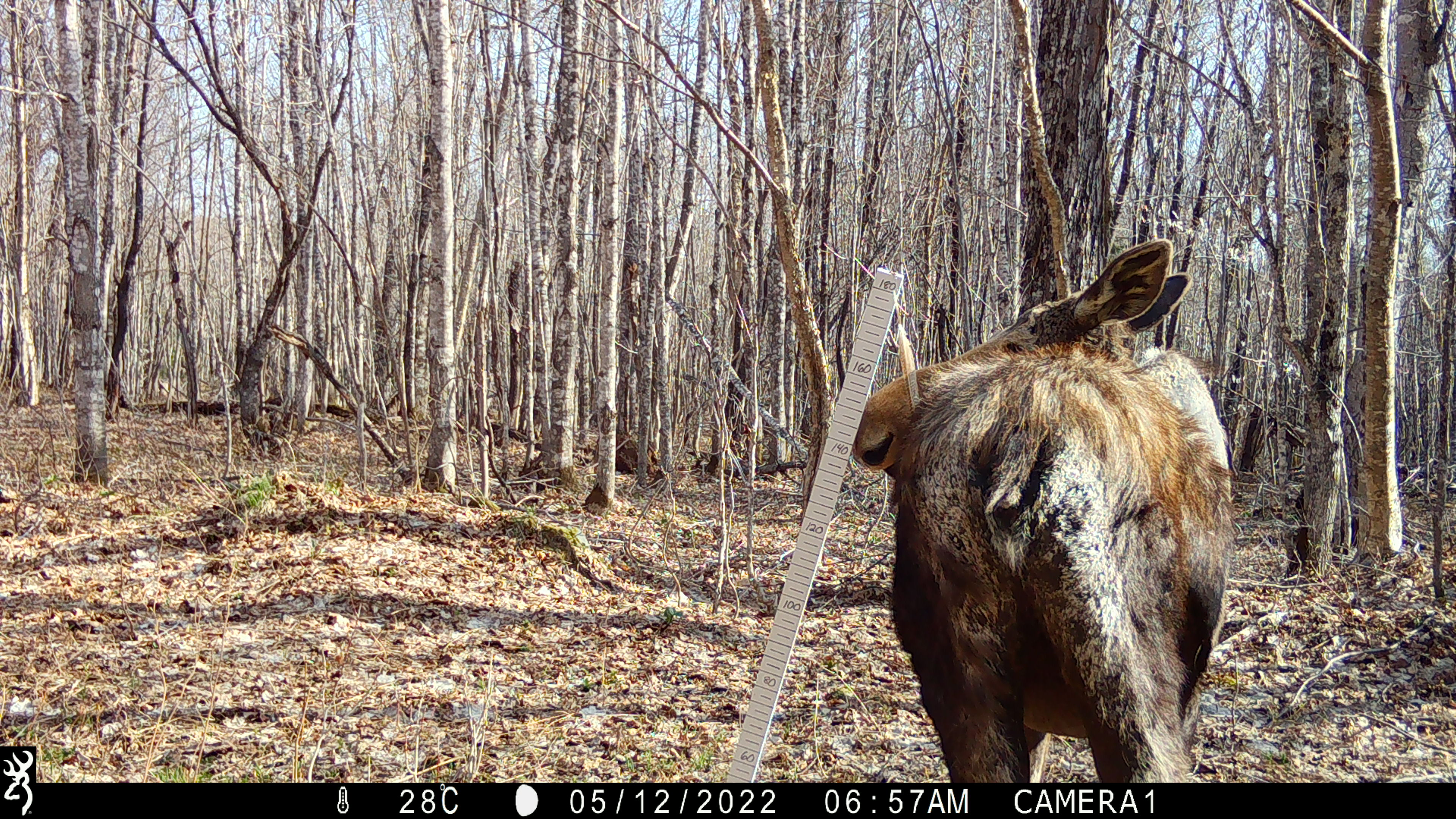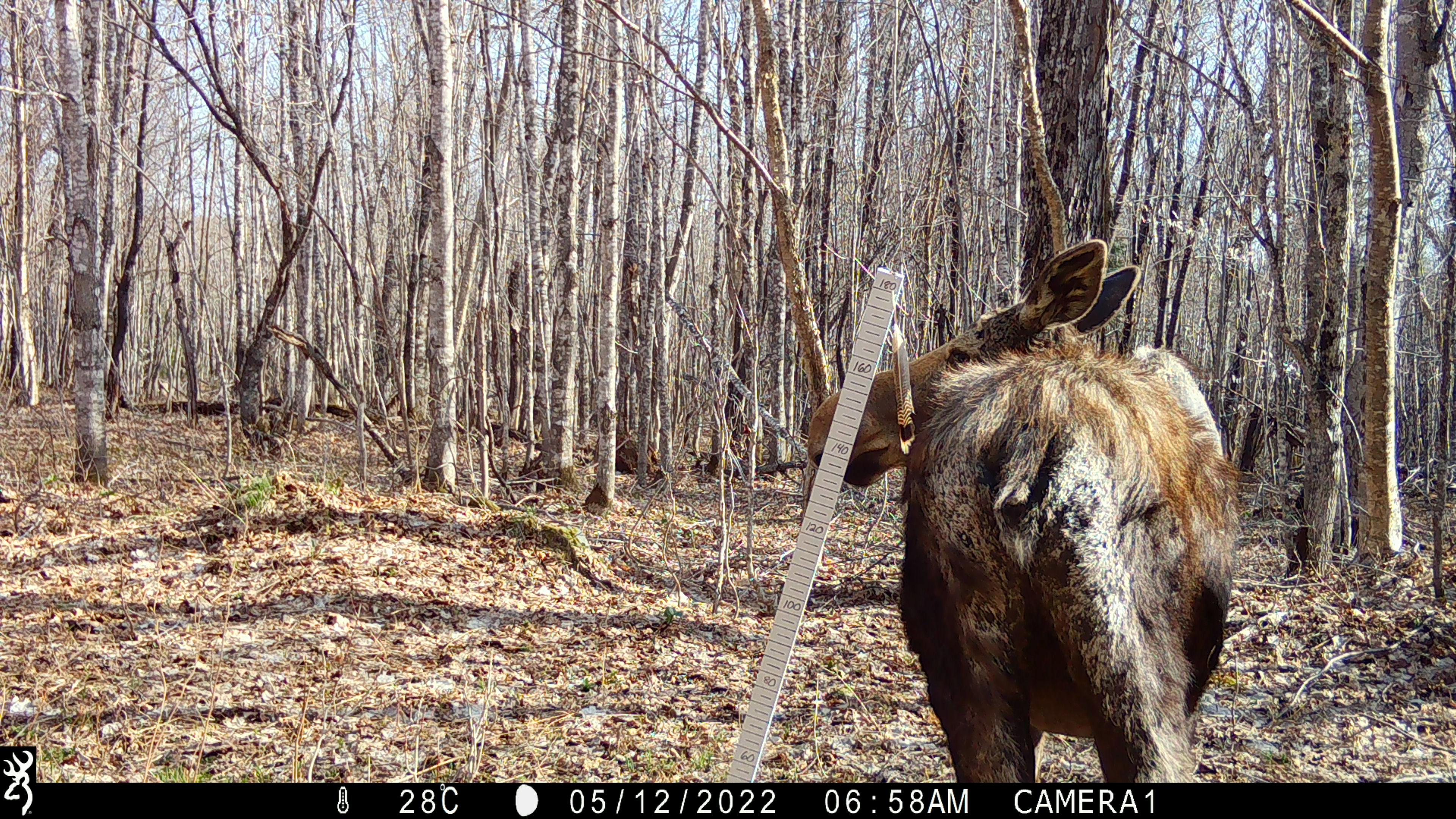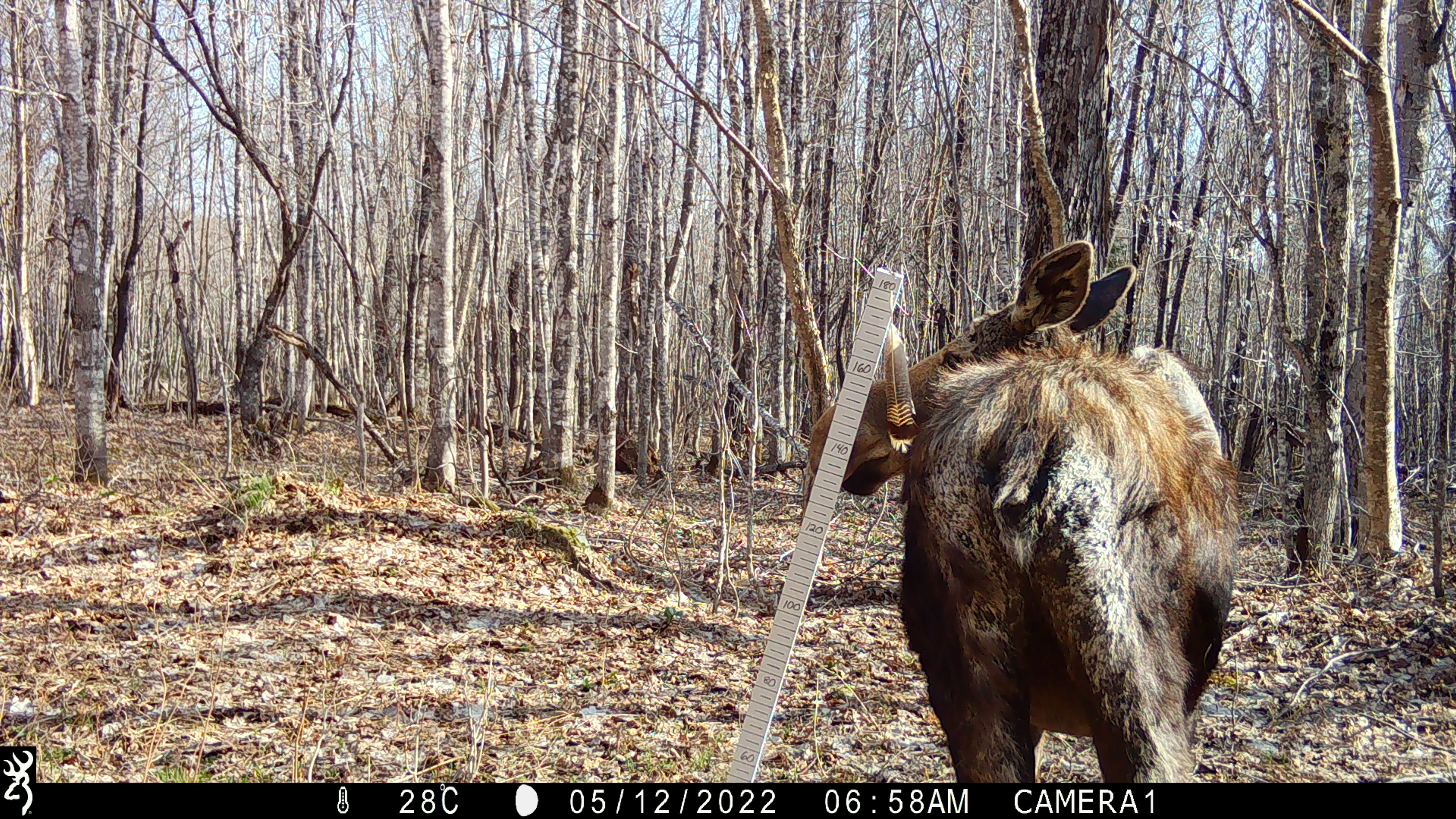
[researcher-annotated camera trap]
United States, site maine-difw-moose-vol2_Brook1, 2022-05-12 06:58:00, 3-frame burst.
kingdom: Animalia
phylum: Chordata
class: Mammalia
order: Artiodactyla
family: Cervidae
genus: Alces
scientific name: Alces alces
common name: moose